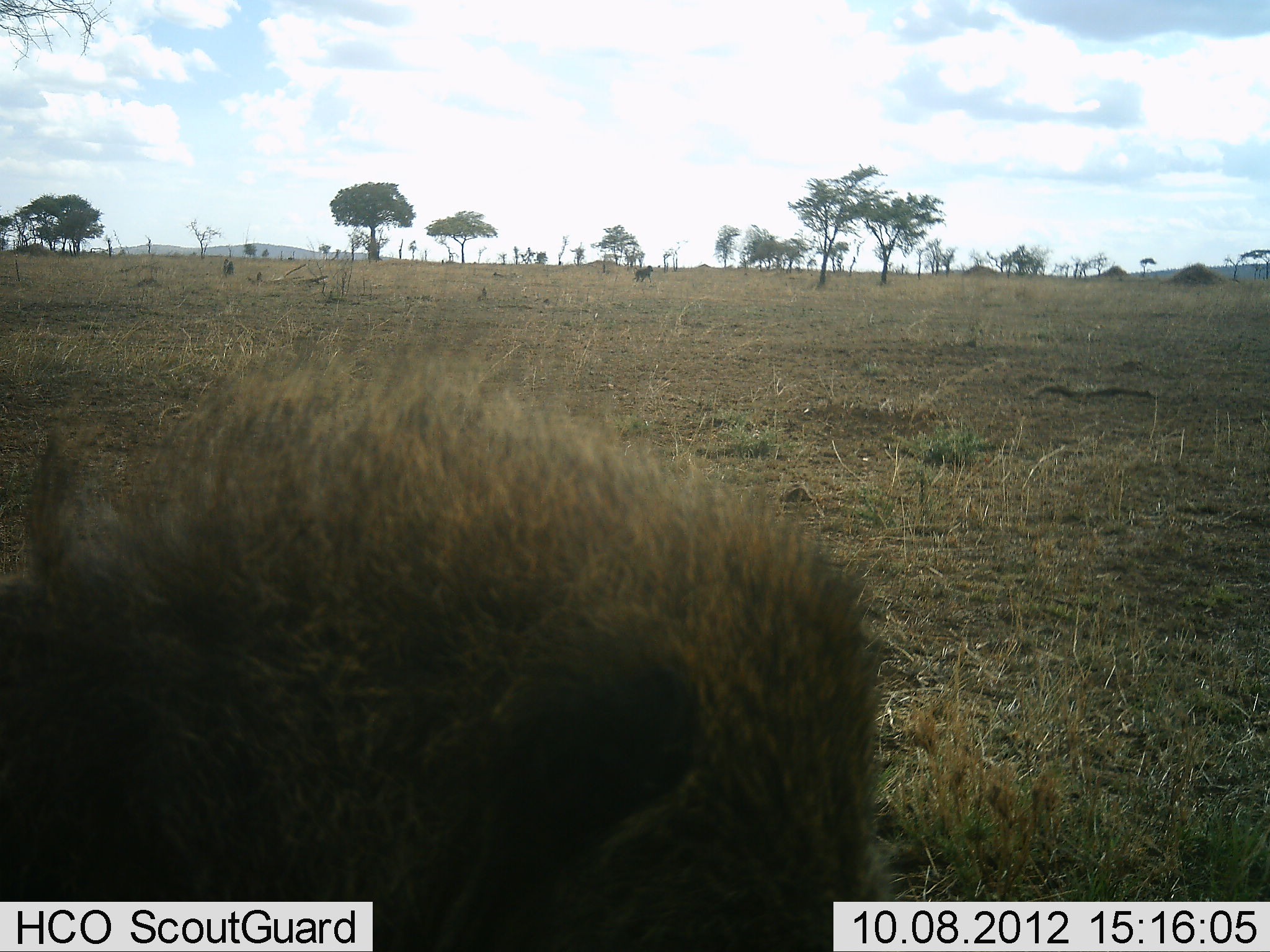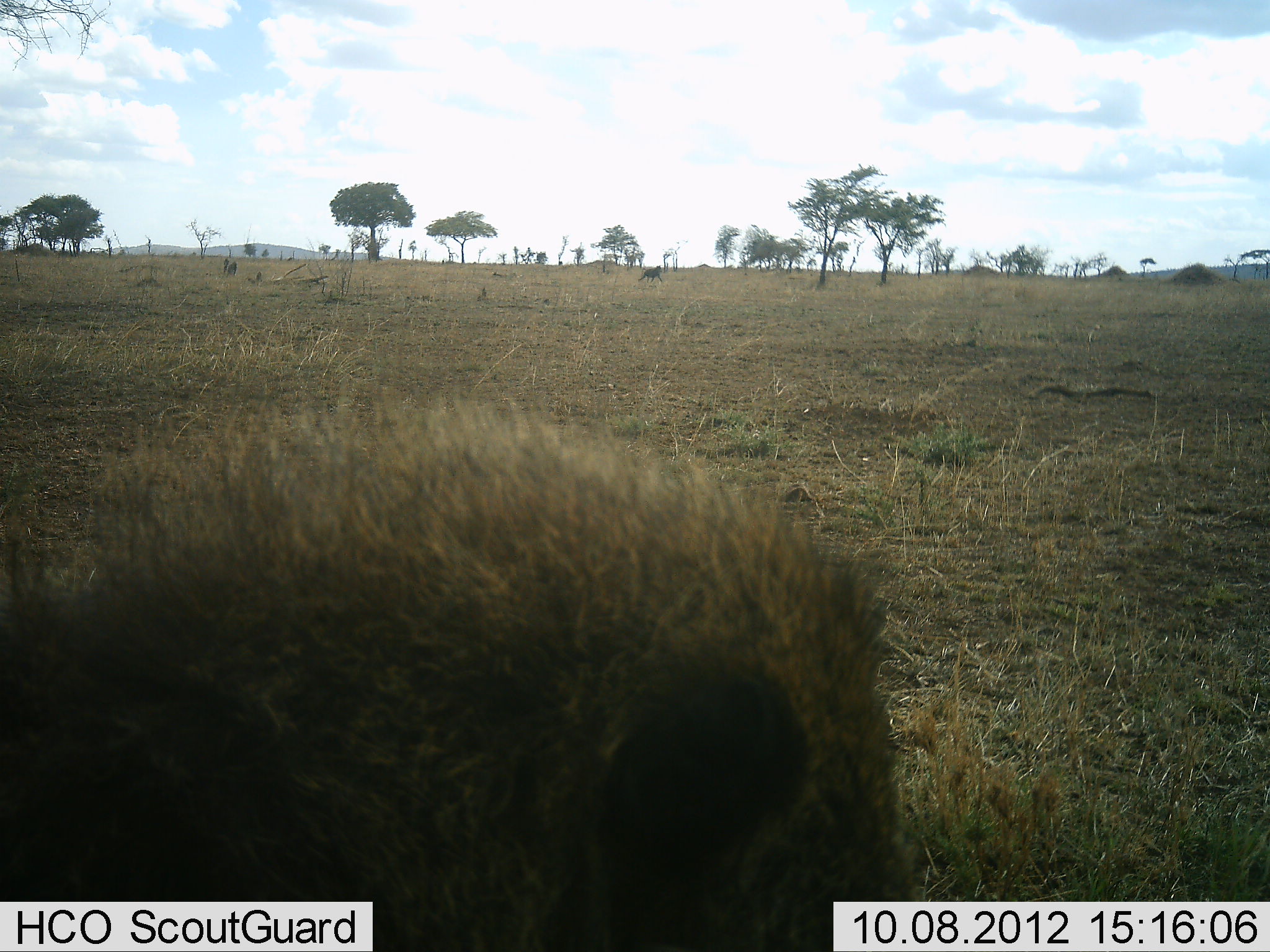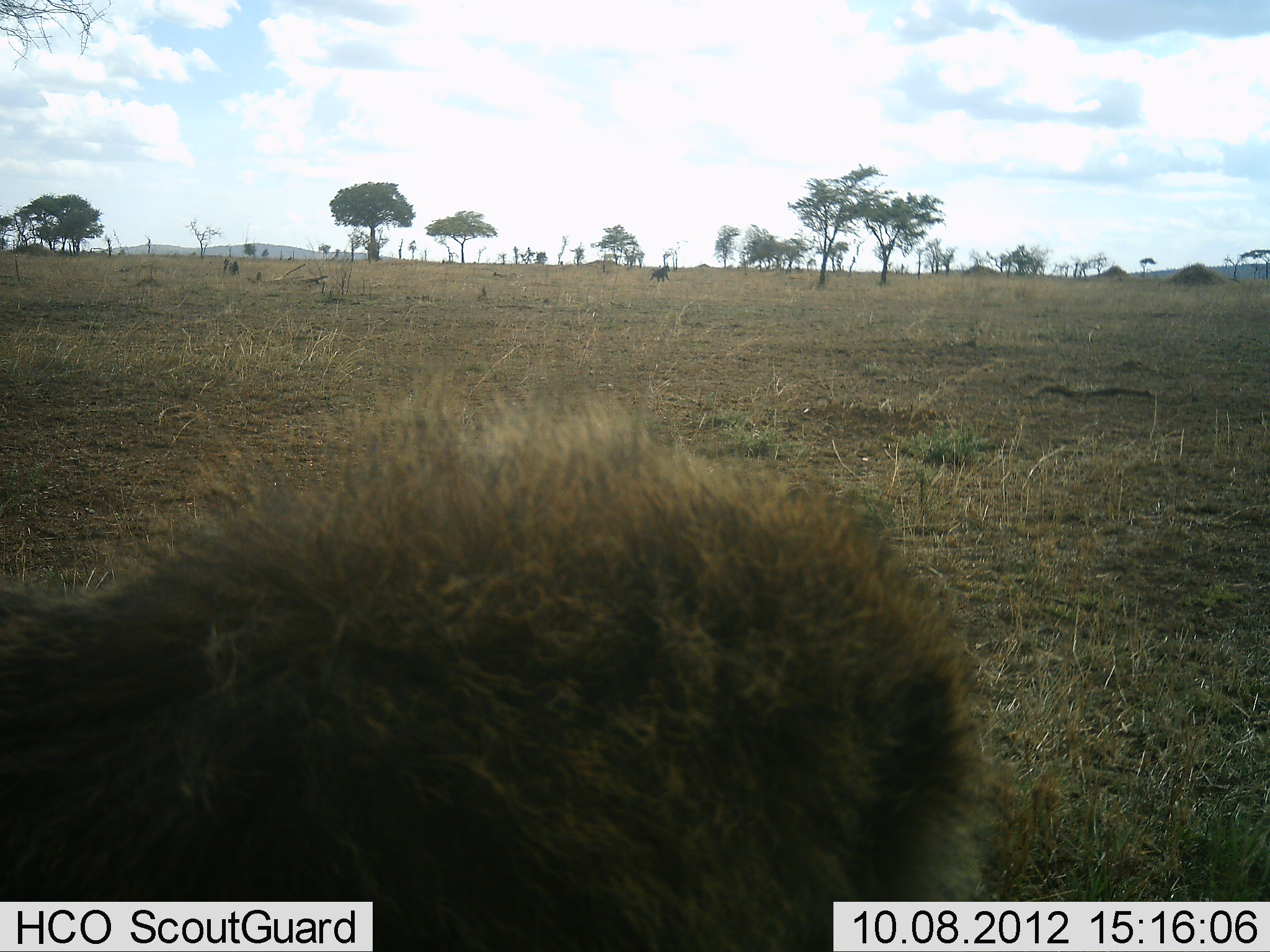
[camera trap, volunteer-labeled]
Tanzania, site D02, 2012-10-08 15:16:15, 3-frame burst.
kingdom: Animalia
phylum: Chordata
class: Mammalia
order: Primates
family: Cercopithecidae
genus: Papio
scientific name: Papio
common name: baboon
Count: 1.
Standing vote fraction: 50%.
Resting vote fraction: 10%.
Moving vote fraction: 50%.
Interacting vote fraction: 0%.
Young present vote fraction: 0%.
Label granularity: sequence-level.